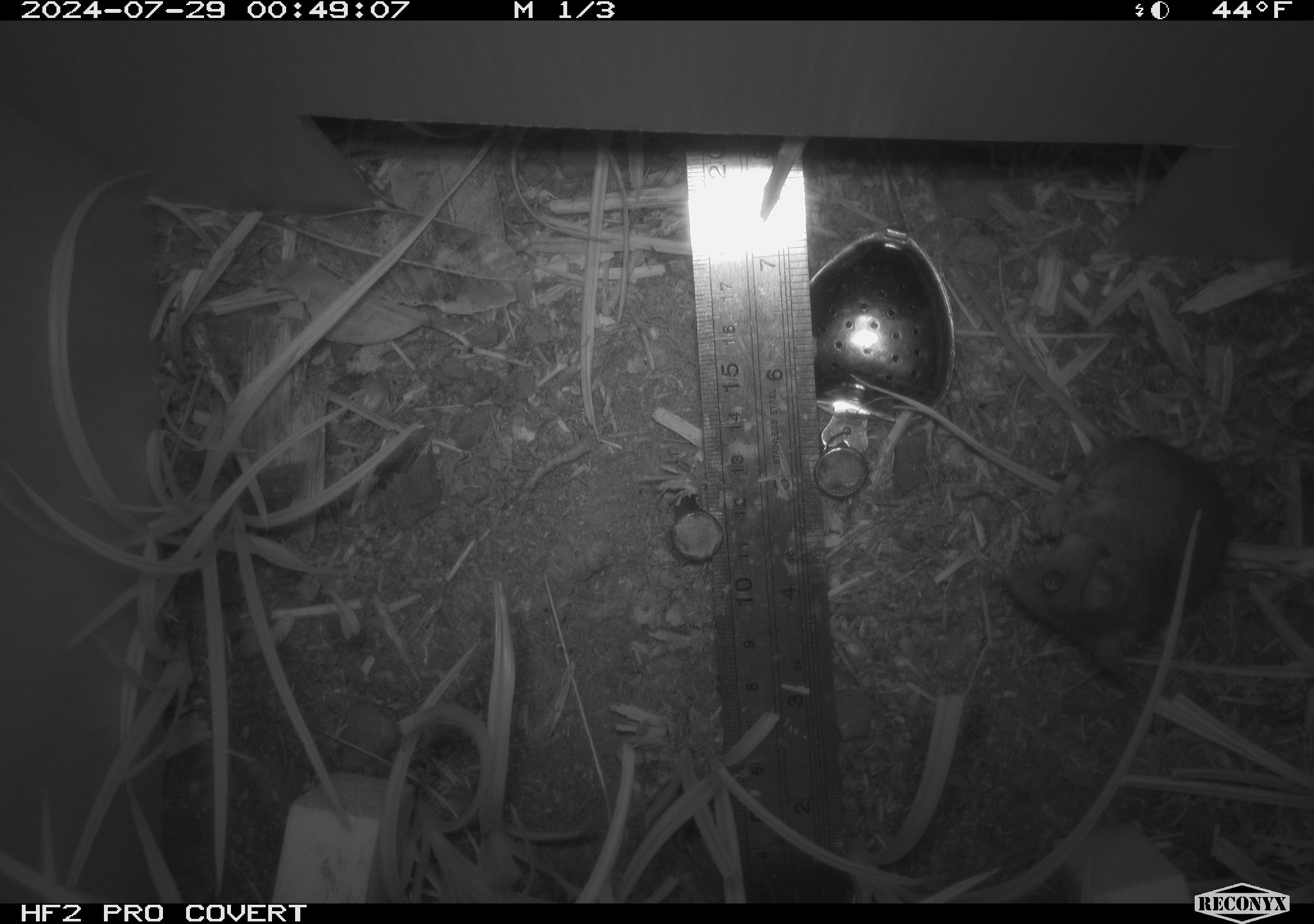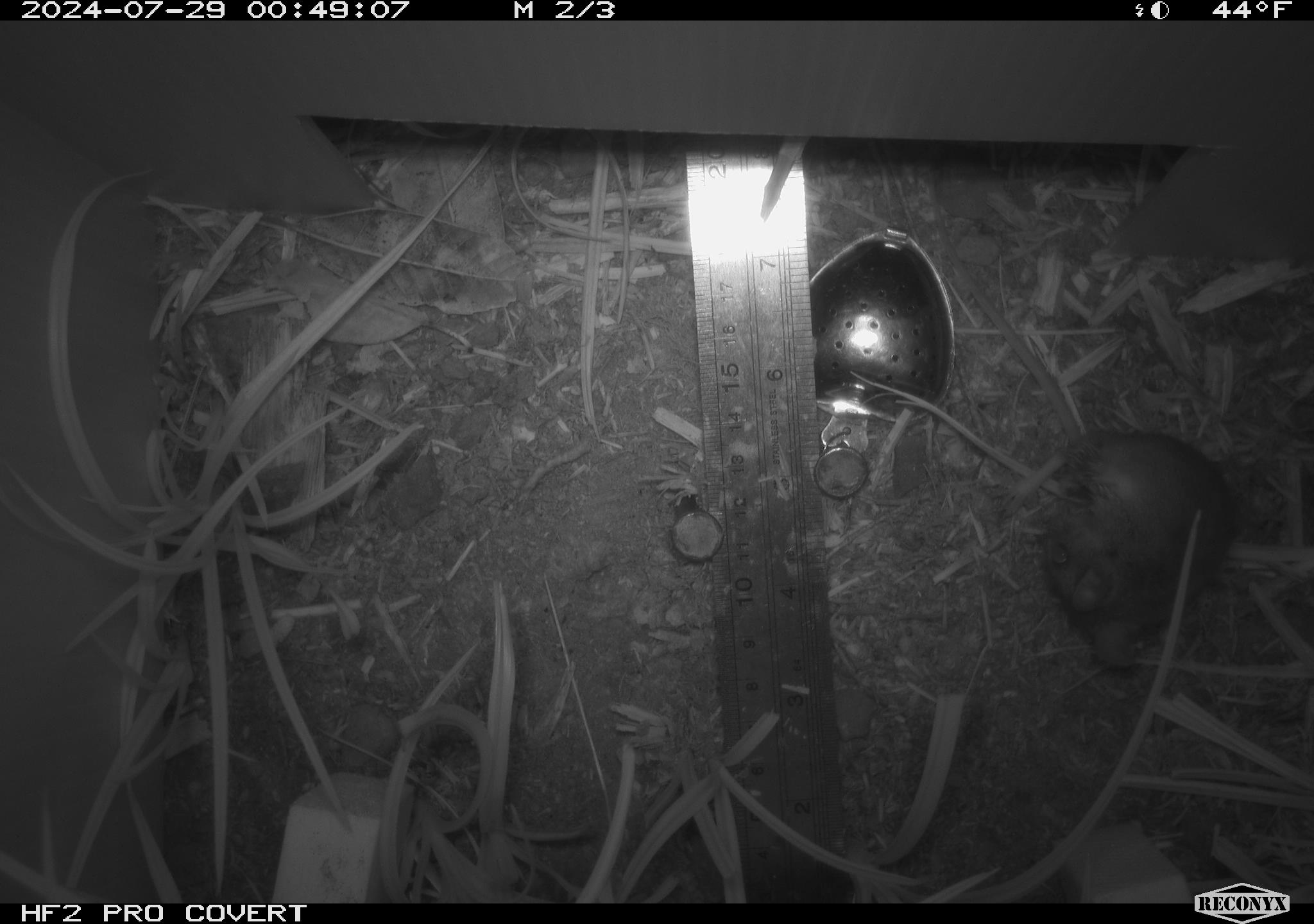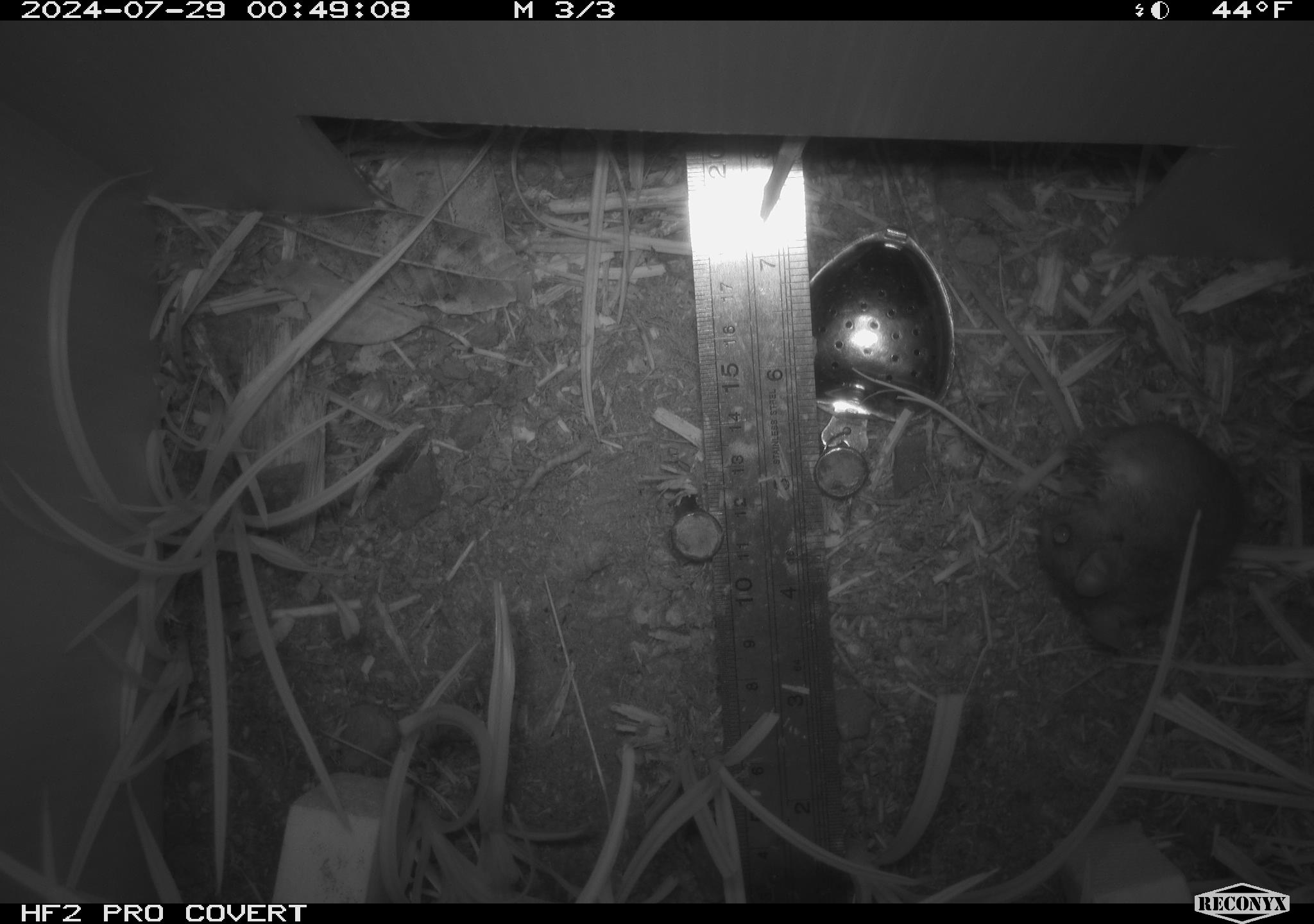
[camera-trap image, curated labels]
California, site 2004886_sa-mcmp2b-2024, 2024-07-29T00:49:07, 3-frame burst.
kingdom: Animalia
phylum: Chordata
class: Mammalia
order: Rodentia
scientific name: Rodentia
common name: mouse species